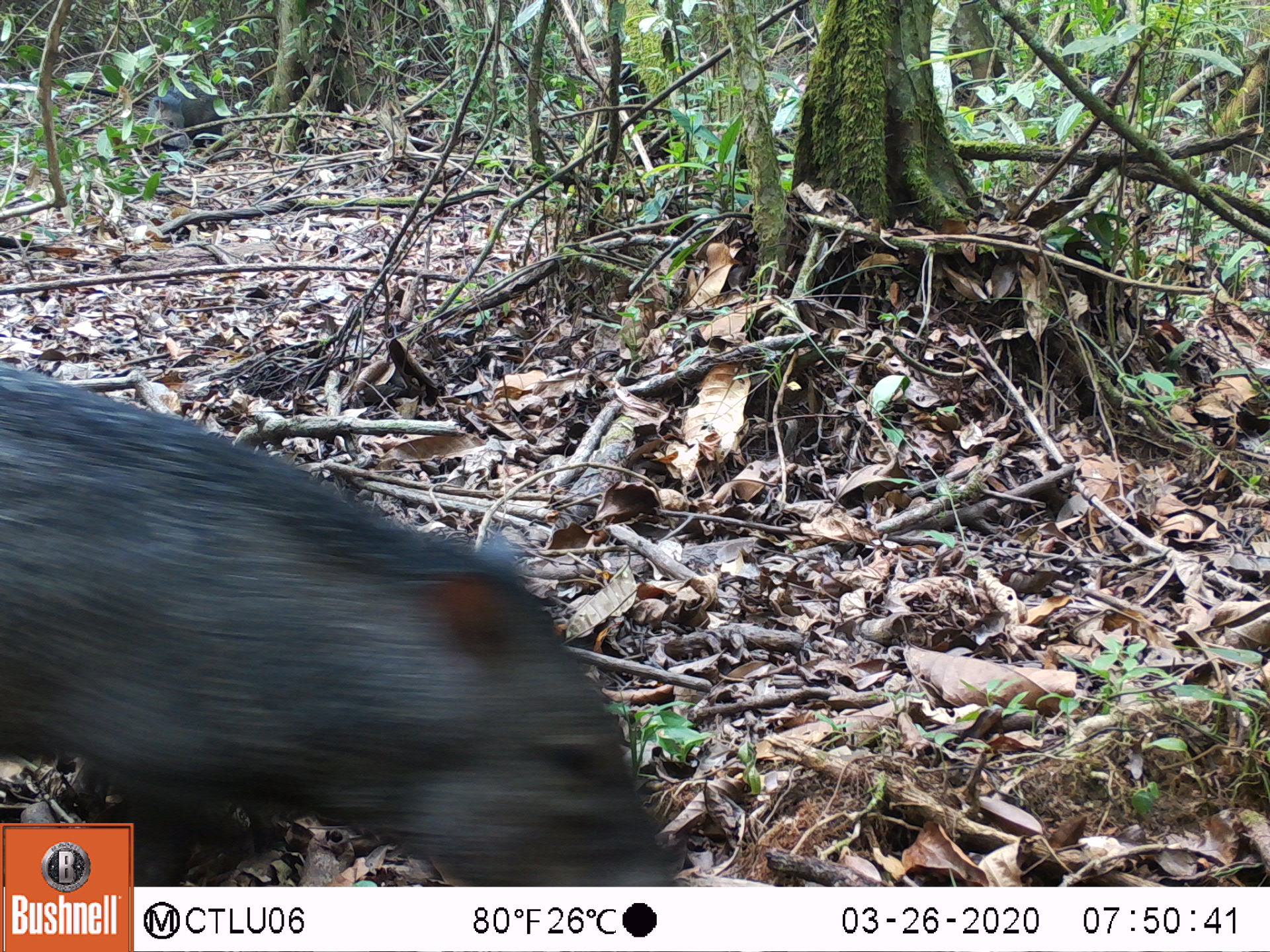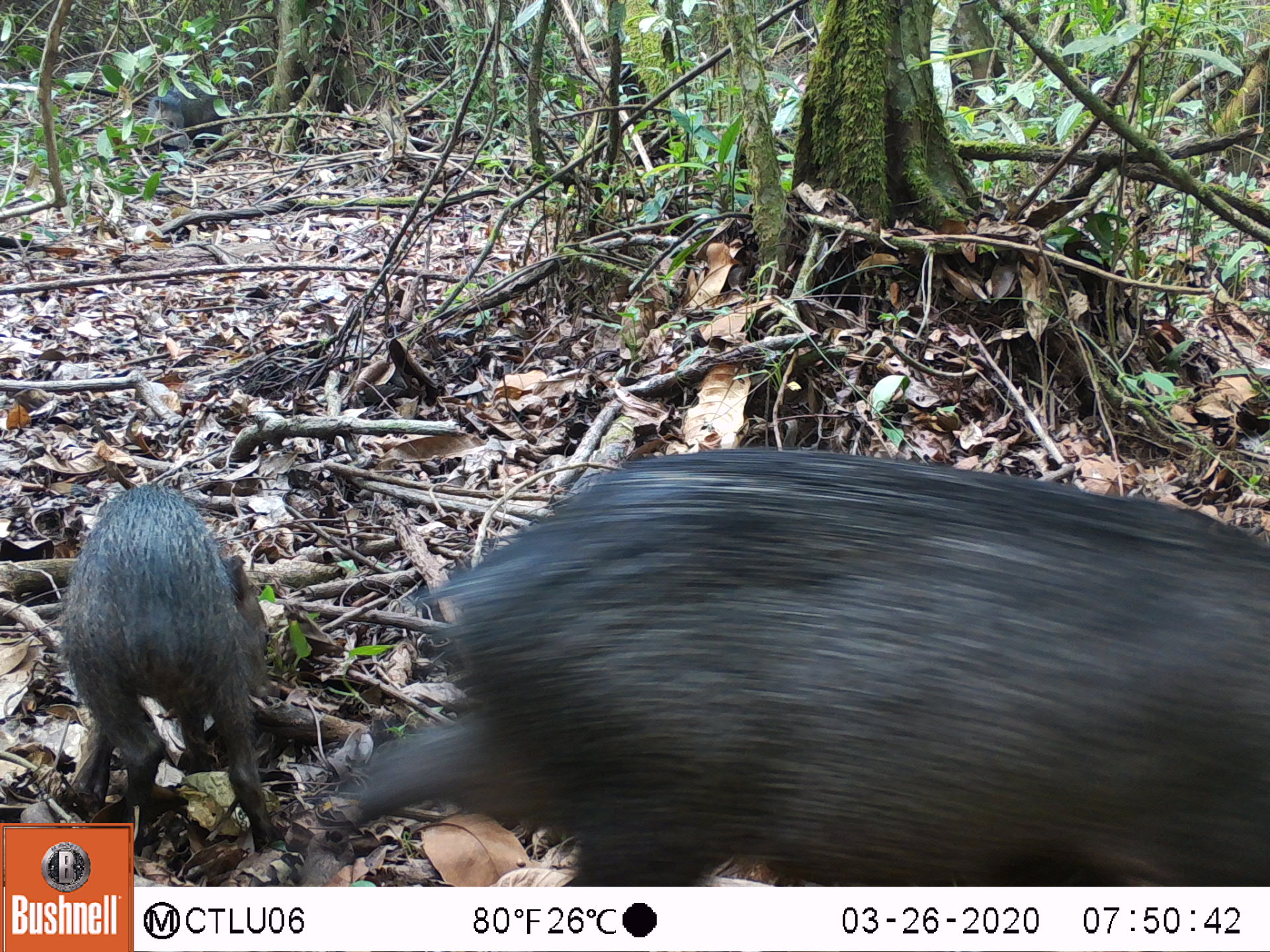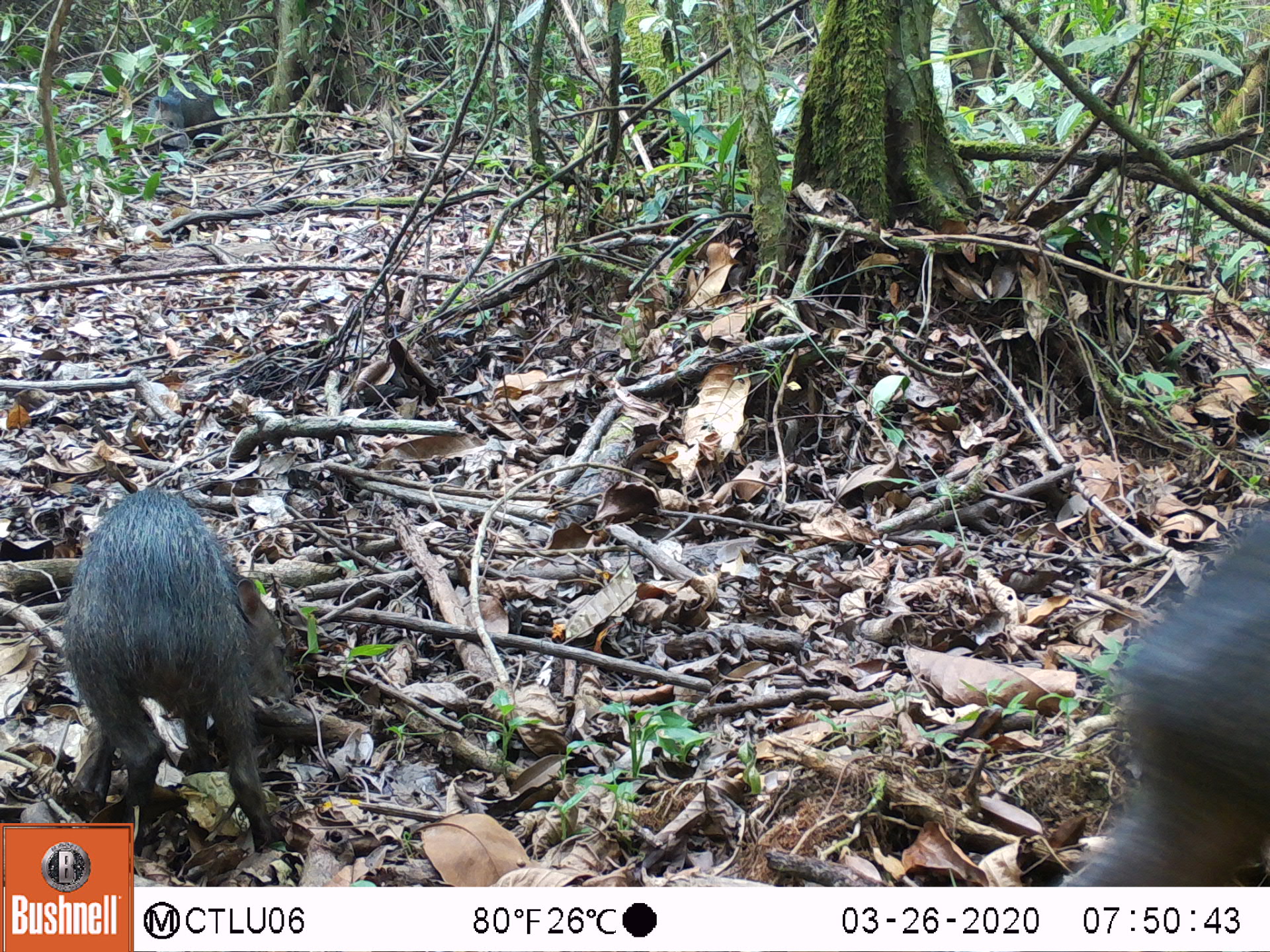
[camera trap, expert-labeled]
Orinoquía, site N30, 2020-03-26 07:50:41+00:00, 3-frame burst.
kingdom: Animalia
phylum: Chordata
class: Mammalia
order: Artiodactyla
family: Tayassuidae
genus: Pecari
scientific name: Pecari tajacu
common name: collared peccary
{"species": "collared peccary (Pecari tajacu)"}